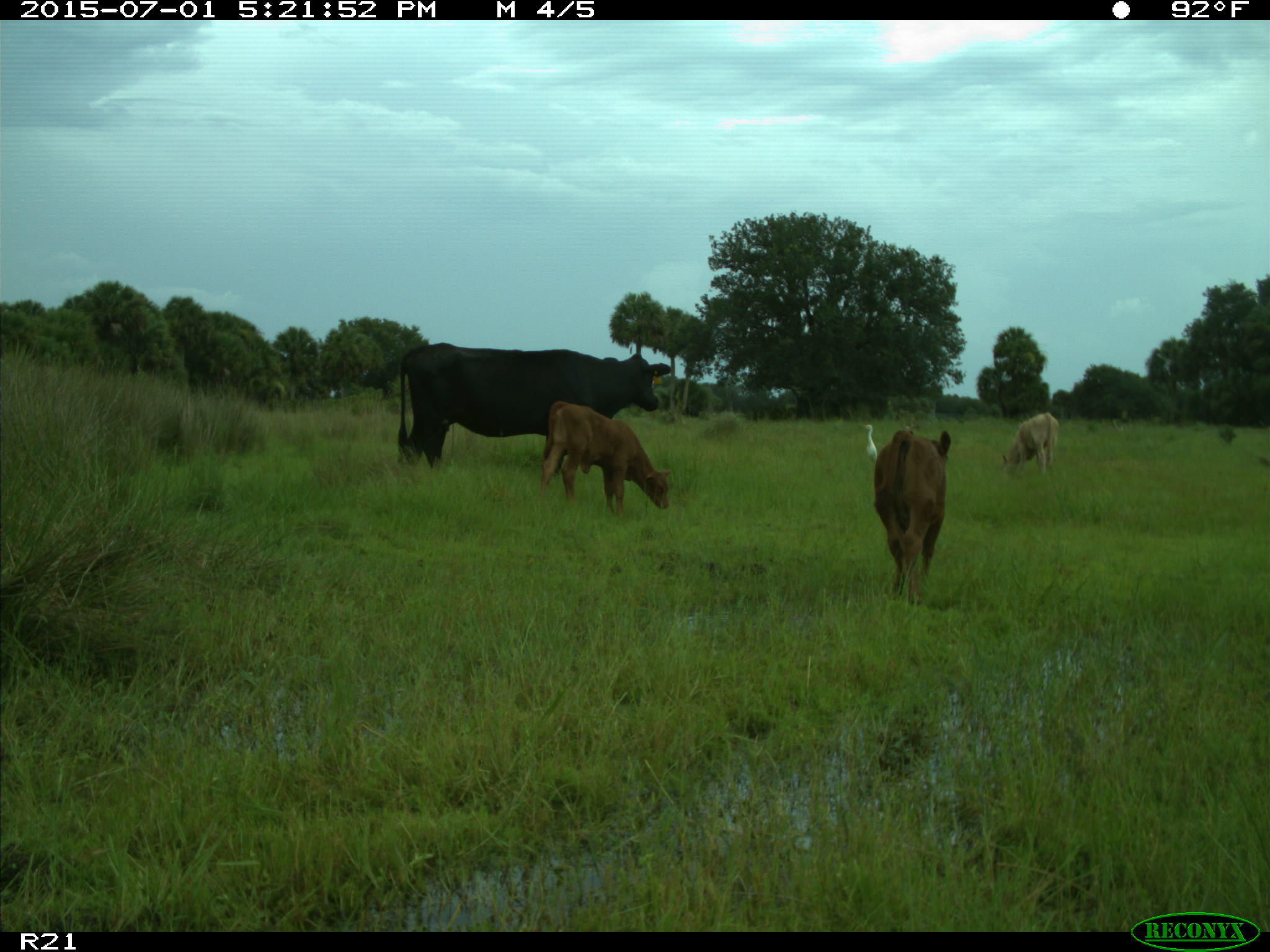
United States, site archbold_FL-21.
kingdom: Animalia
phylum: Chordata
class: Mammalia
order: Artiodactyla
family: Bovidae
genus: Bos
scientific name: Bos taurus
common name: domestic cow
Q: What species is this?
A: Bos taurus (domestic cow).